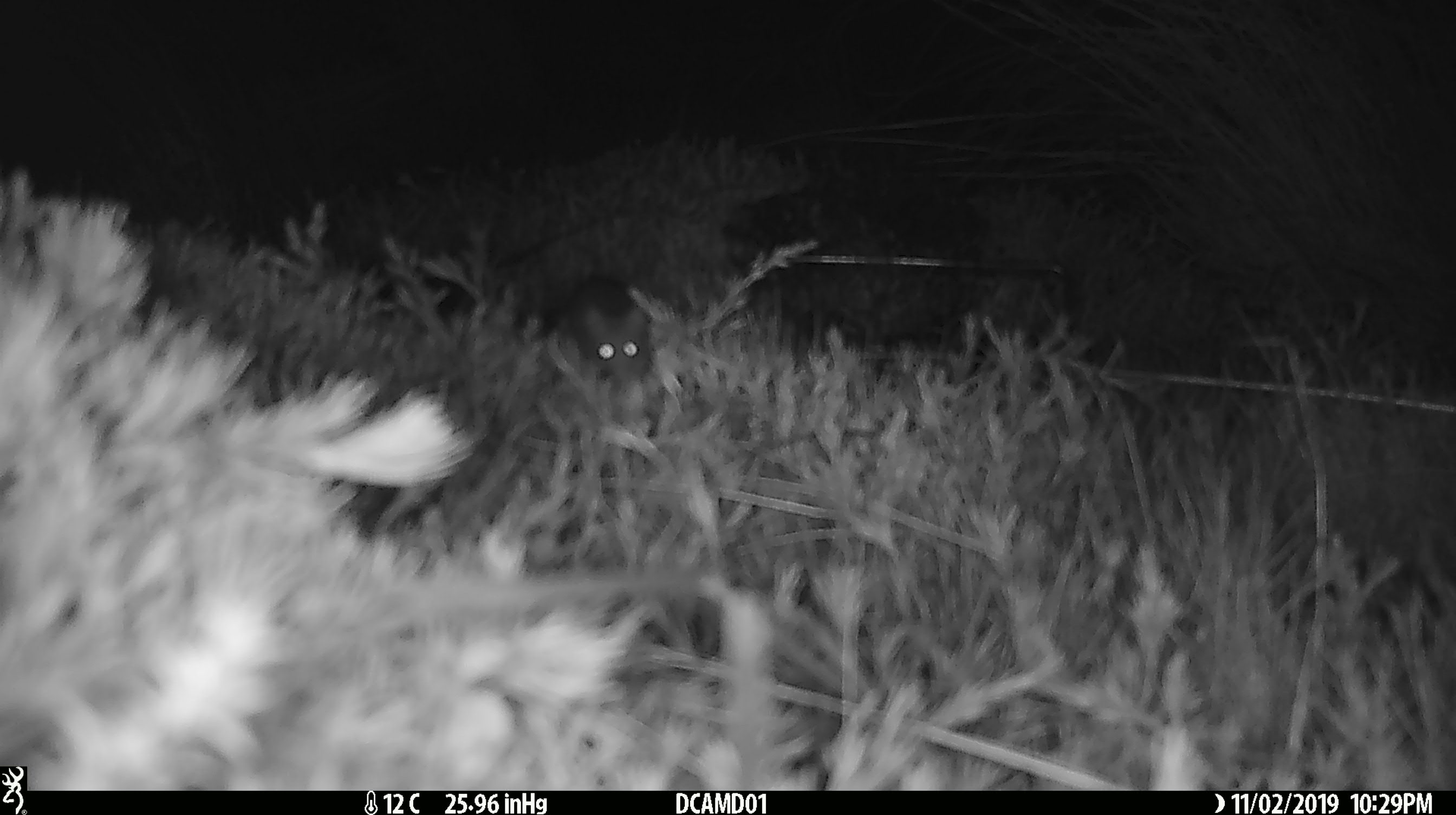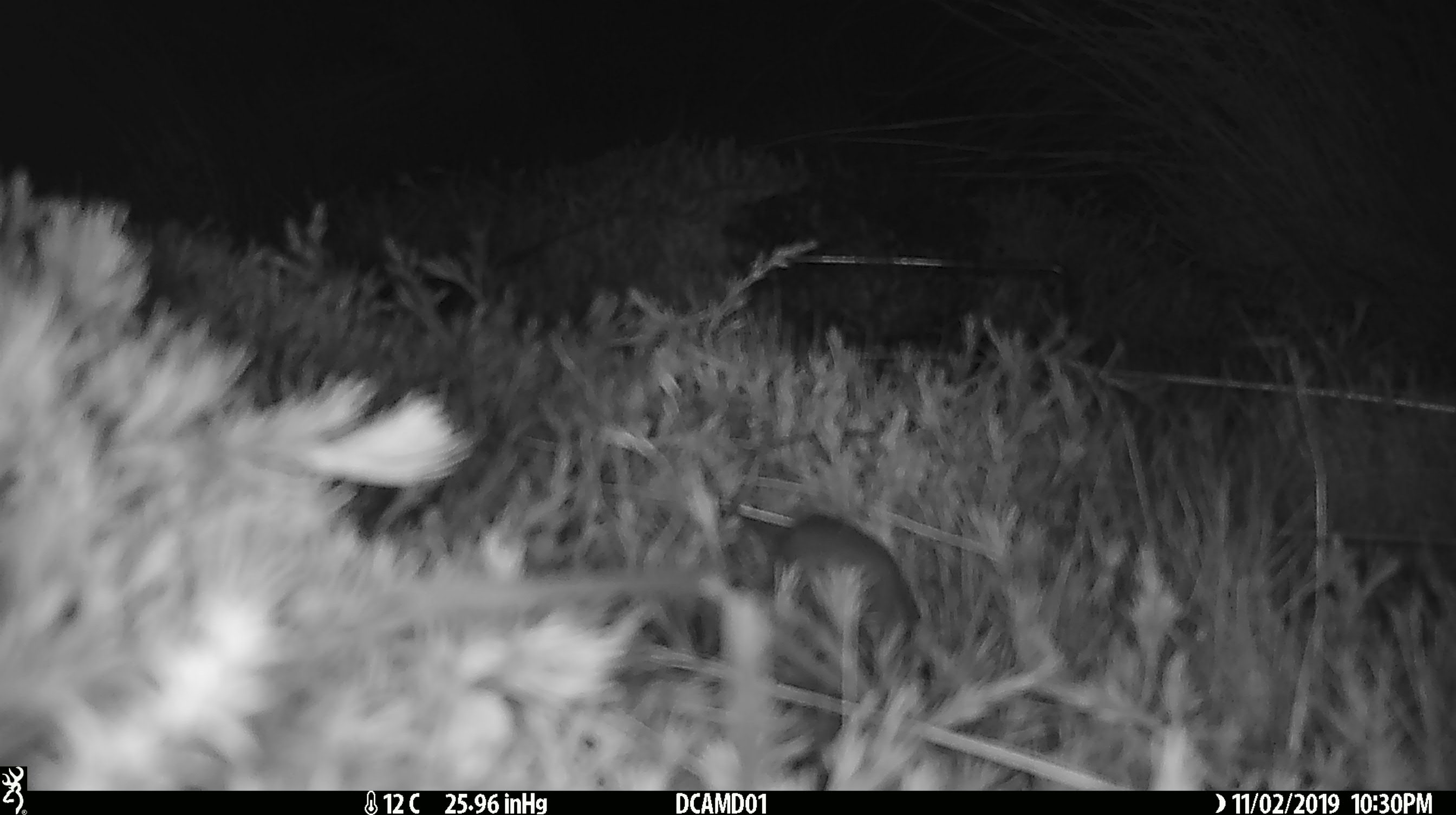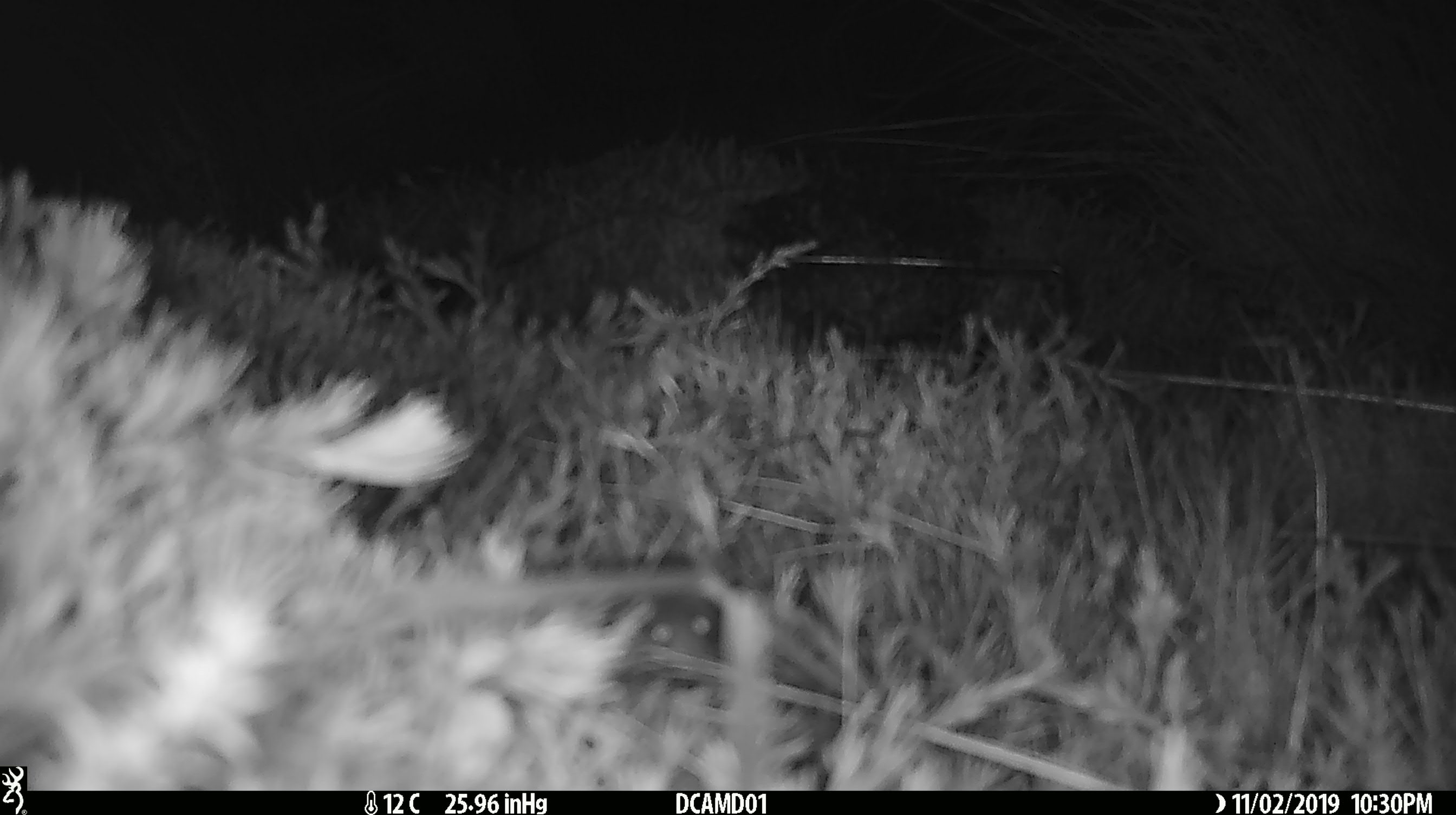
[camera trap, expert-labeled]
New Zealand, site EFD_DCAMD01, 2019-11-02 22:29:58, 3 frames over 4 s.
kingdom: Animalia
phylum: Chordata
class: Mammalia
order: Rodentia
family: Muridae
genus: Mus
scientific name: Mus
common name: mouse